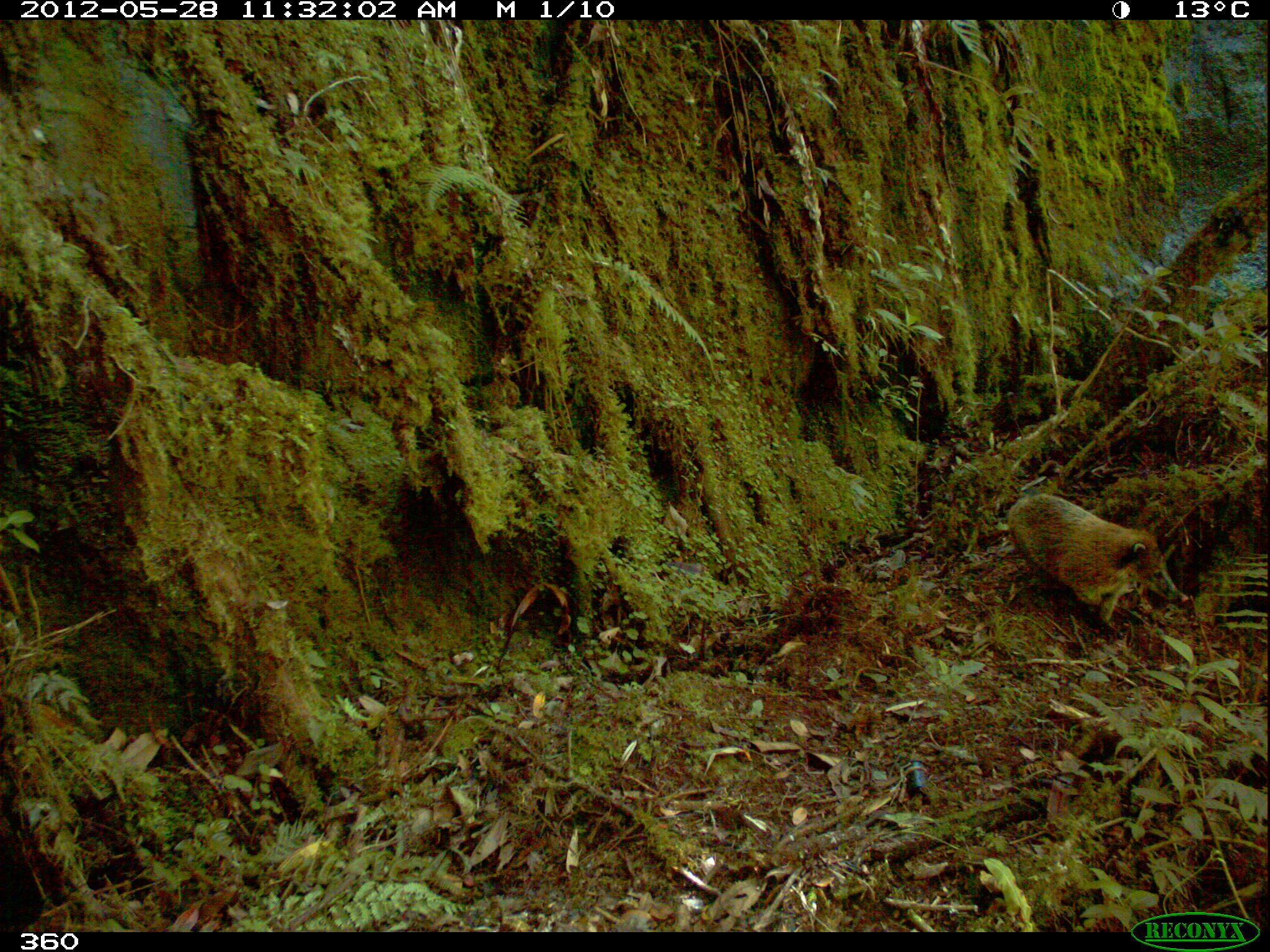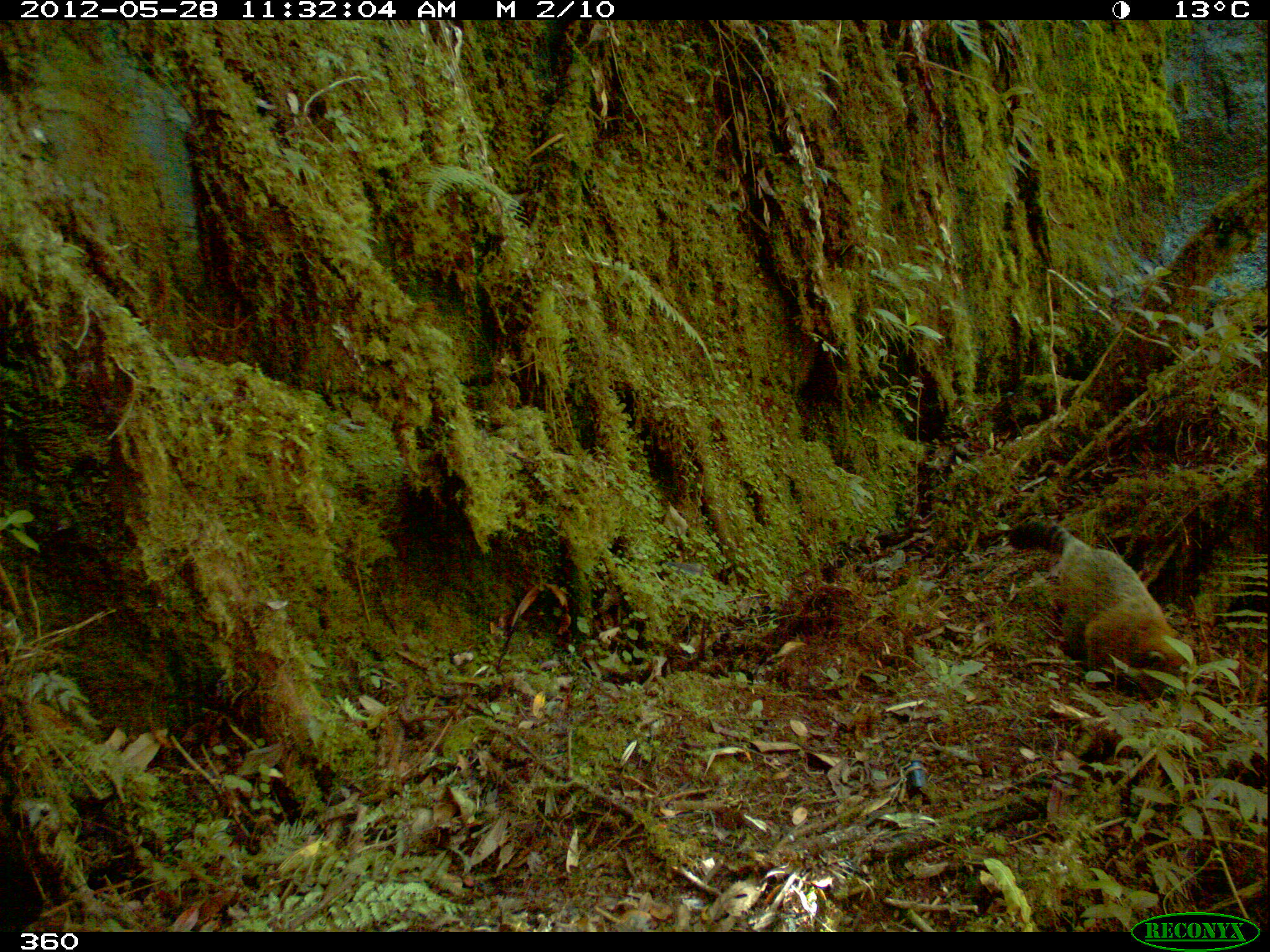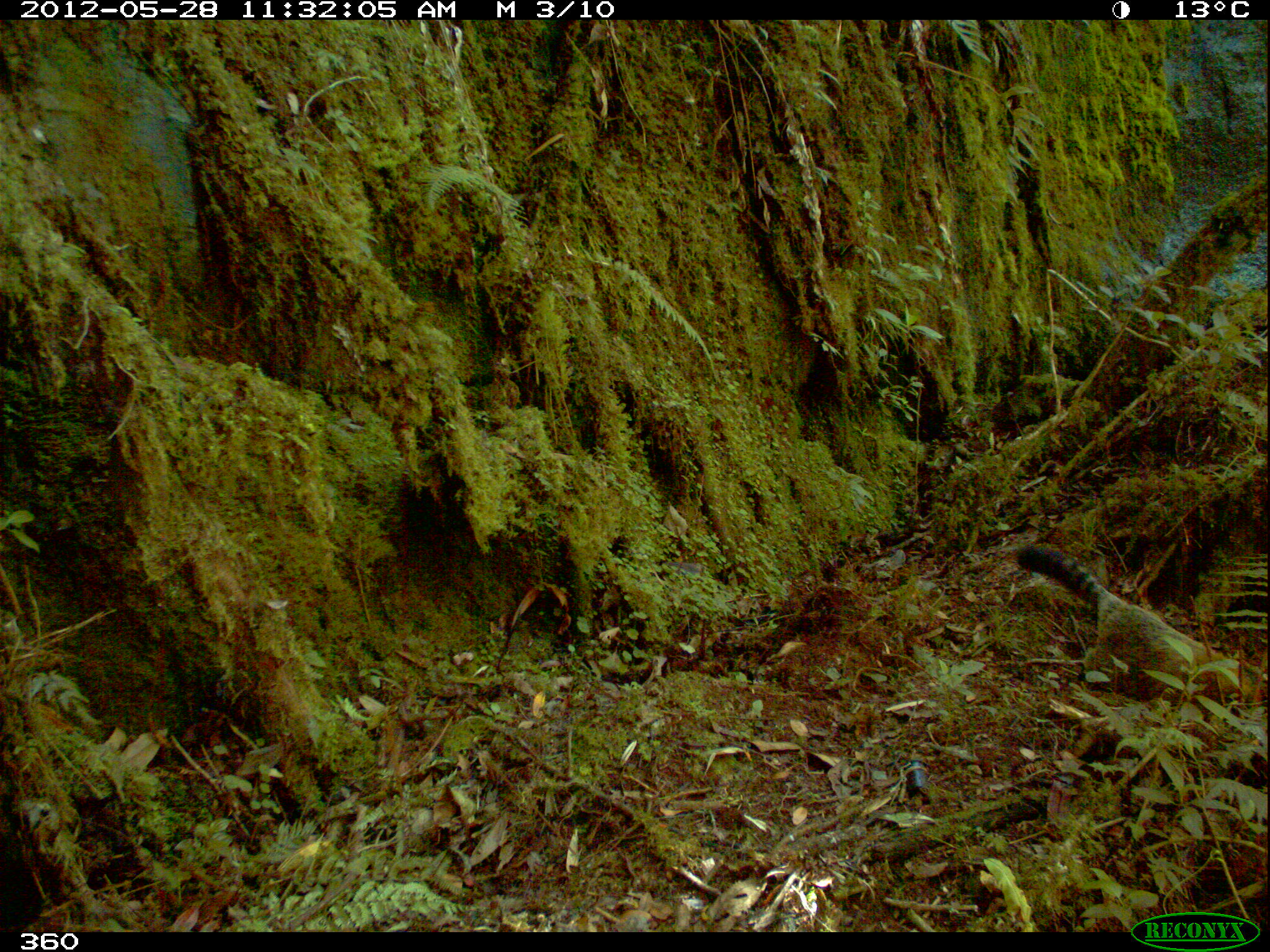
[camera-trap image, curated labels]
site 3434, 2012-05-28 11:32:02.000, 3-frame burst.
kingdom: Animalia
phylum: Chordata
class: Mammalia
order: Carnivora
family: Procyonidae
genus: Nasua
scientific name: Nasua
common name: coatis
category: unknown coati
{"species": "unknown coati (coatis) (Nasua)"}